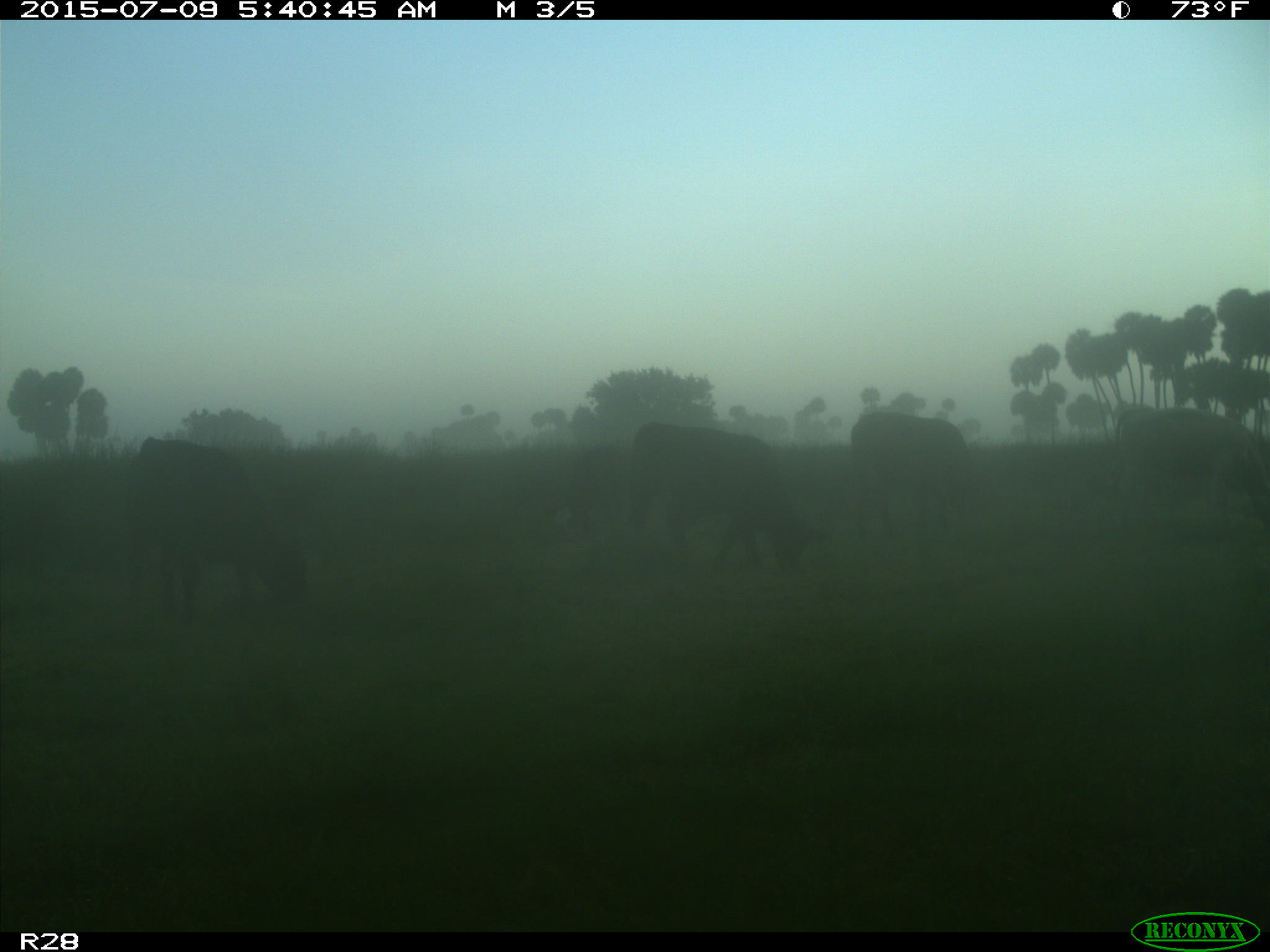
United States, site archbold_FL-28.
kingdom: Animalia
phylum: Chordata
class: Mammalia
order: Artiodactyla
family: Bovidae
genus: Bos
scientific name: Bos taurus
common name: domestic cow